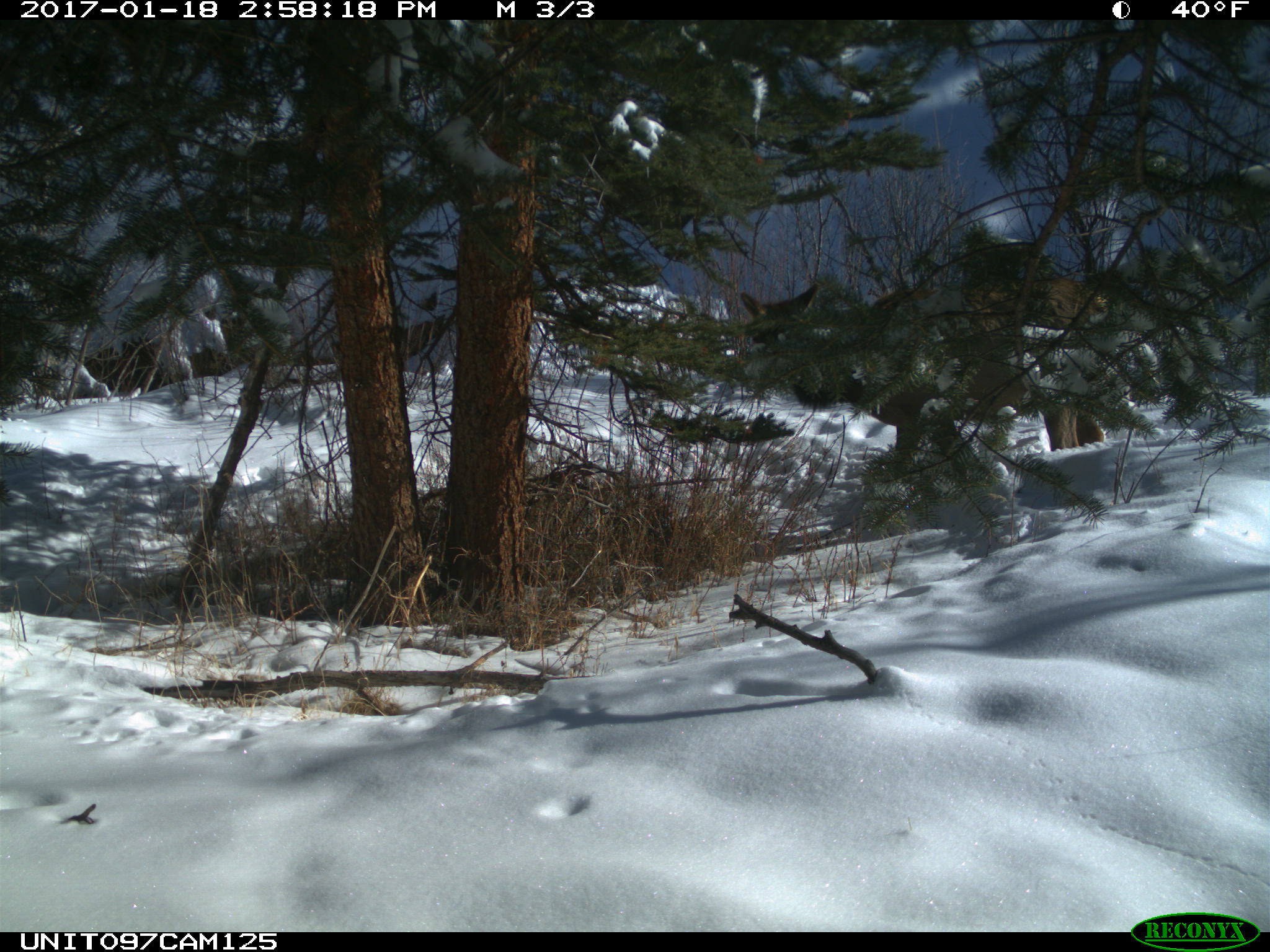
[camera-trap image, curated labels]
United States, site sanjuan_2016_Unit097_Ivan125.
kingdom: Animalia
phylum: Chordata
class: Mammalia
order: Artiodactyla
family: Cervidae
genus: Cervus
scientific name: Cervus elaphus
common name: red deer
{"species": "Cervus elaphus (red deer)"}